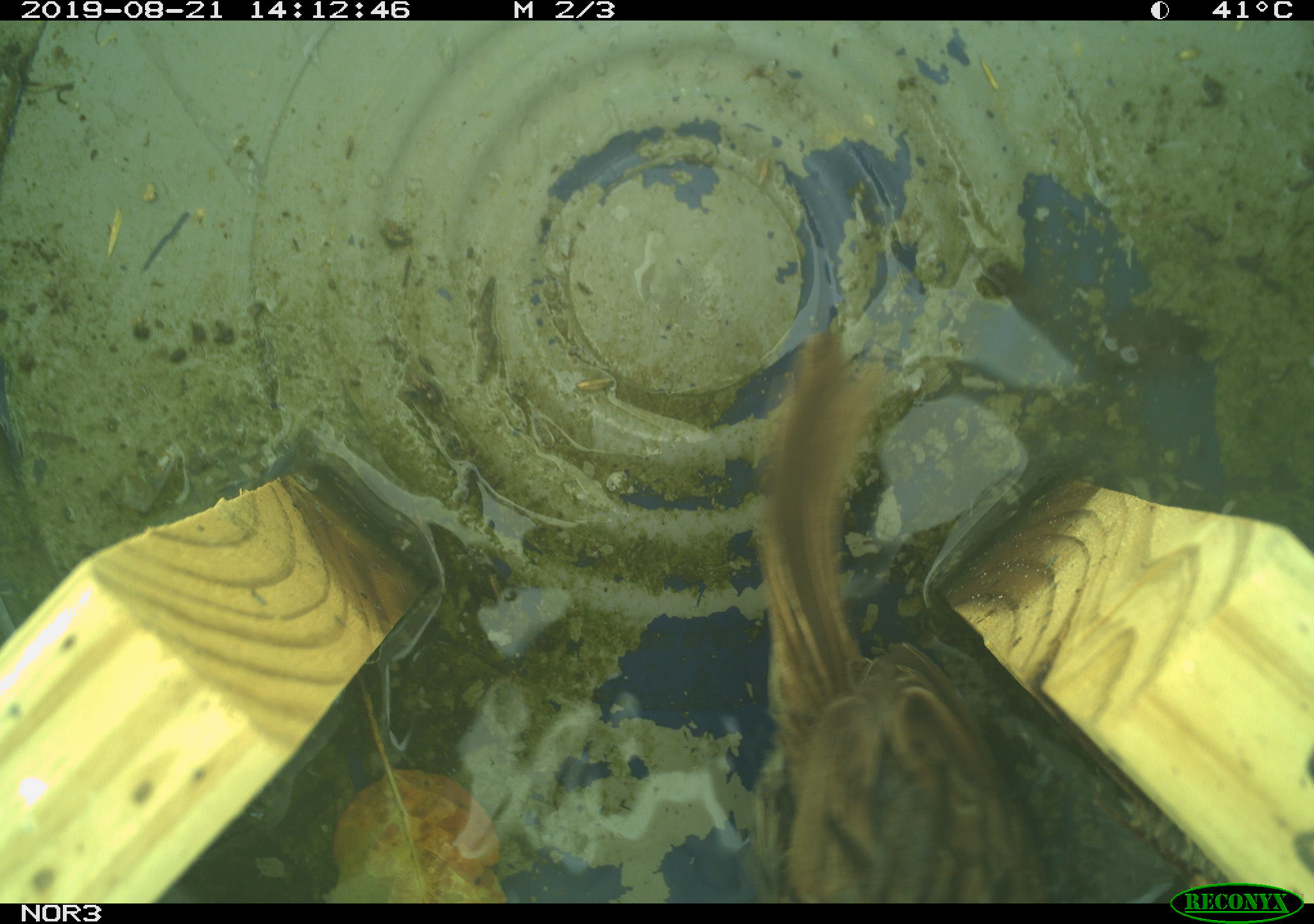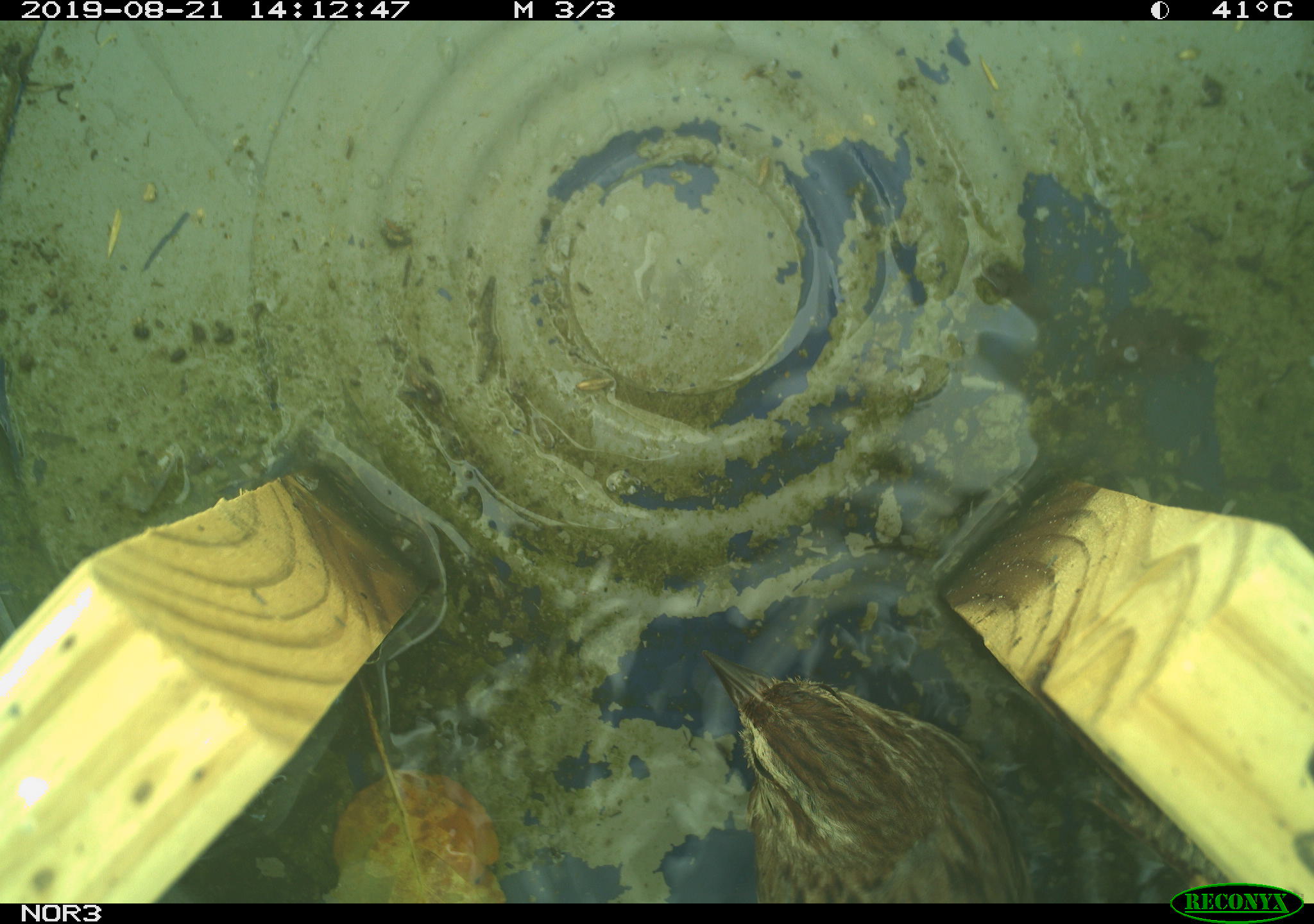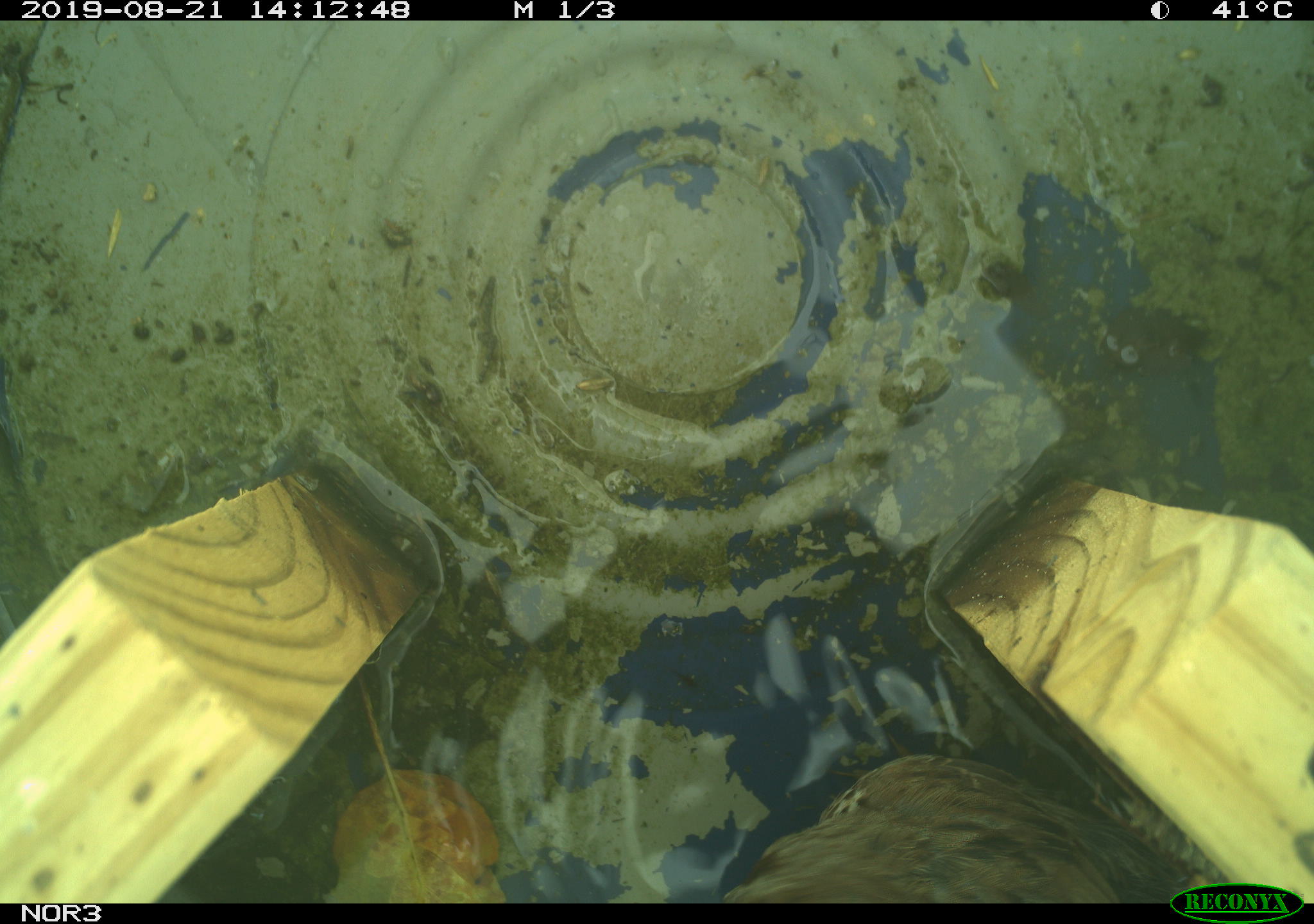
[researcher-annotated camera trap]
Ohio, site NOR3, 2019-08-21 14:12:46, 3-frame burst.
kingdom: Animalia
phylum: Chordata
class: Aves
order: Passeriformes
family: Passerellidae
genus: Melospiza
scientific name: Melospiza melodia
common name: song sparrow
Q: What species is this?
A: Song sparrow (Melospiza melodia).